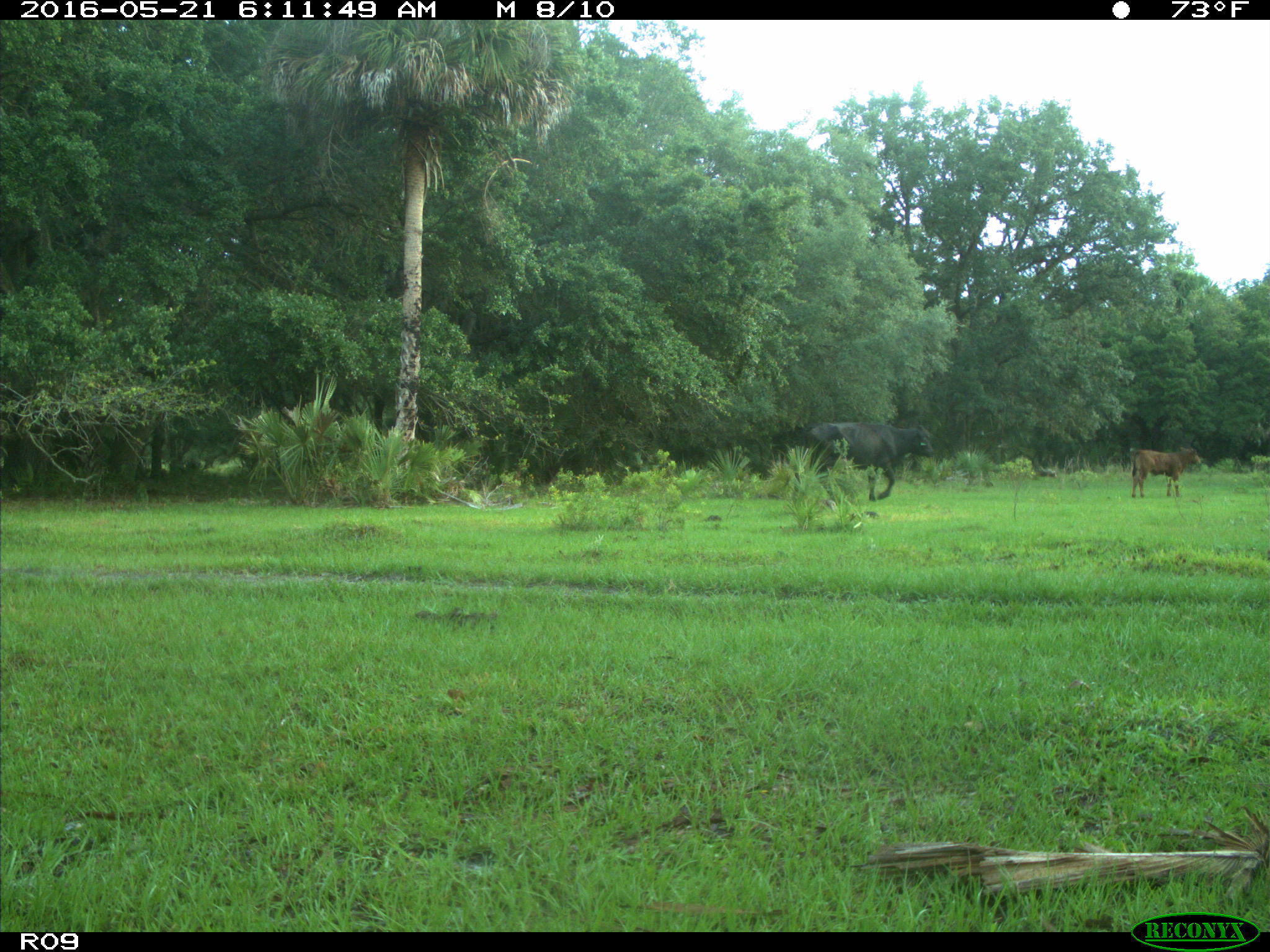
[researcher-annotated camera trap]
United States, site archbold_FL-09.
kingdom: Animalia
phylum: Chordata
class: Mammalia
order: Artiodactyla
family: Bovidae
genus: Bos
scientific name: Bos taurus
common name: domestic cow